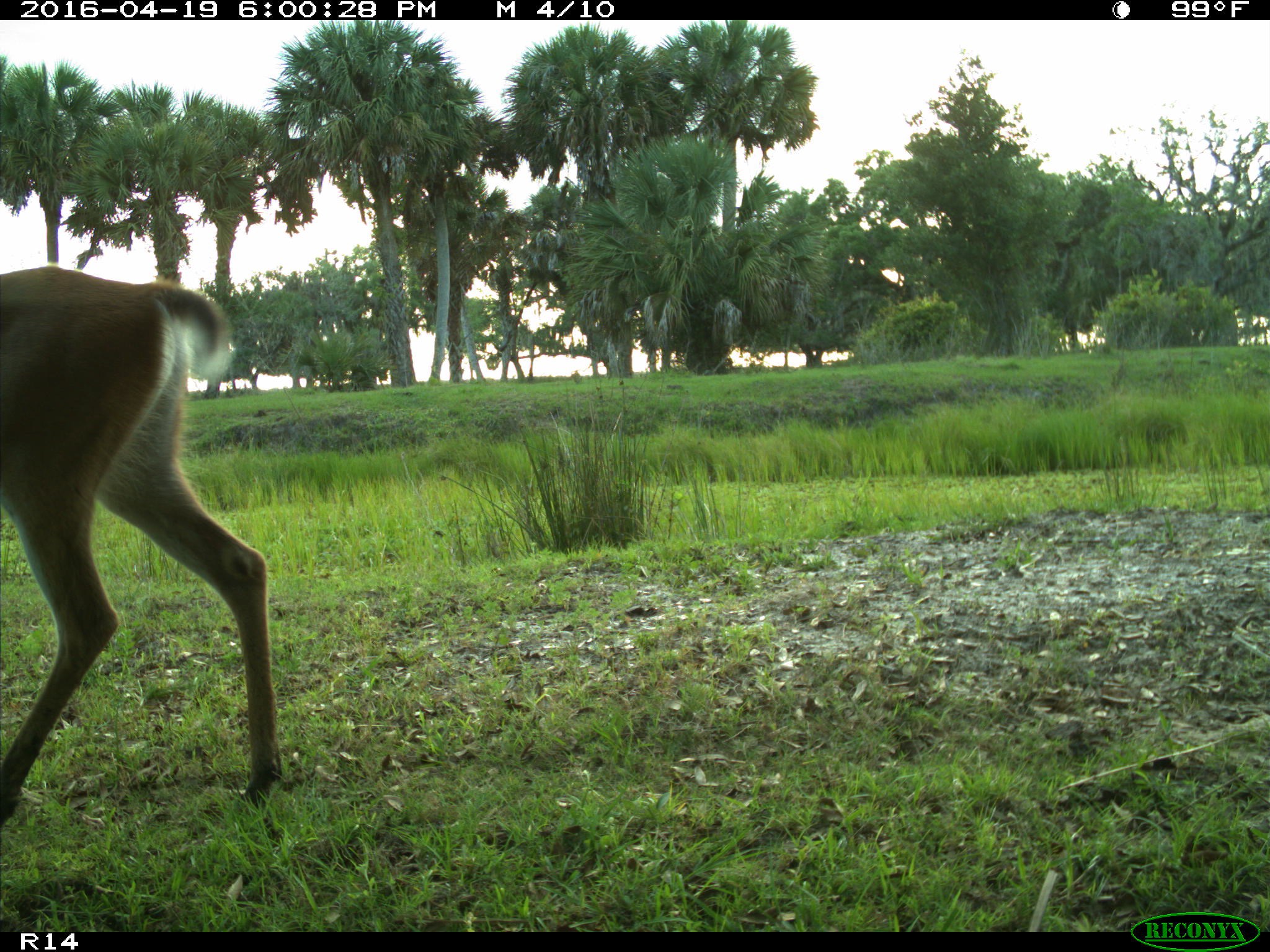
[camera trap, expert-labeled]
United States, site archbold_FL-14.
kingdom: Animalia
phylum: Chordata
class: Mammalia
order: Artiodactyla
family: Cervidae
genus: Odocoileus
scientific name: Odocoileus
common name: deer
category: unidentified deer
Unidentified deer (deer) (Odocoileus).